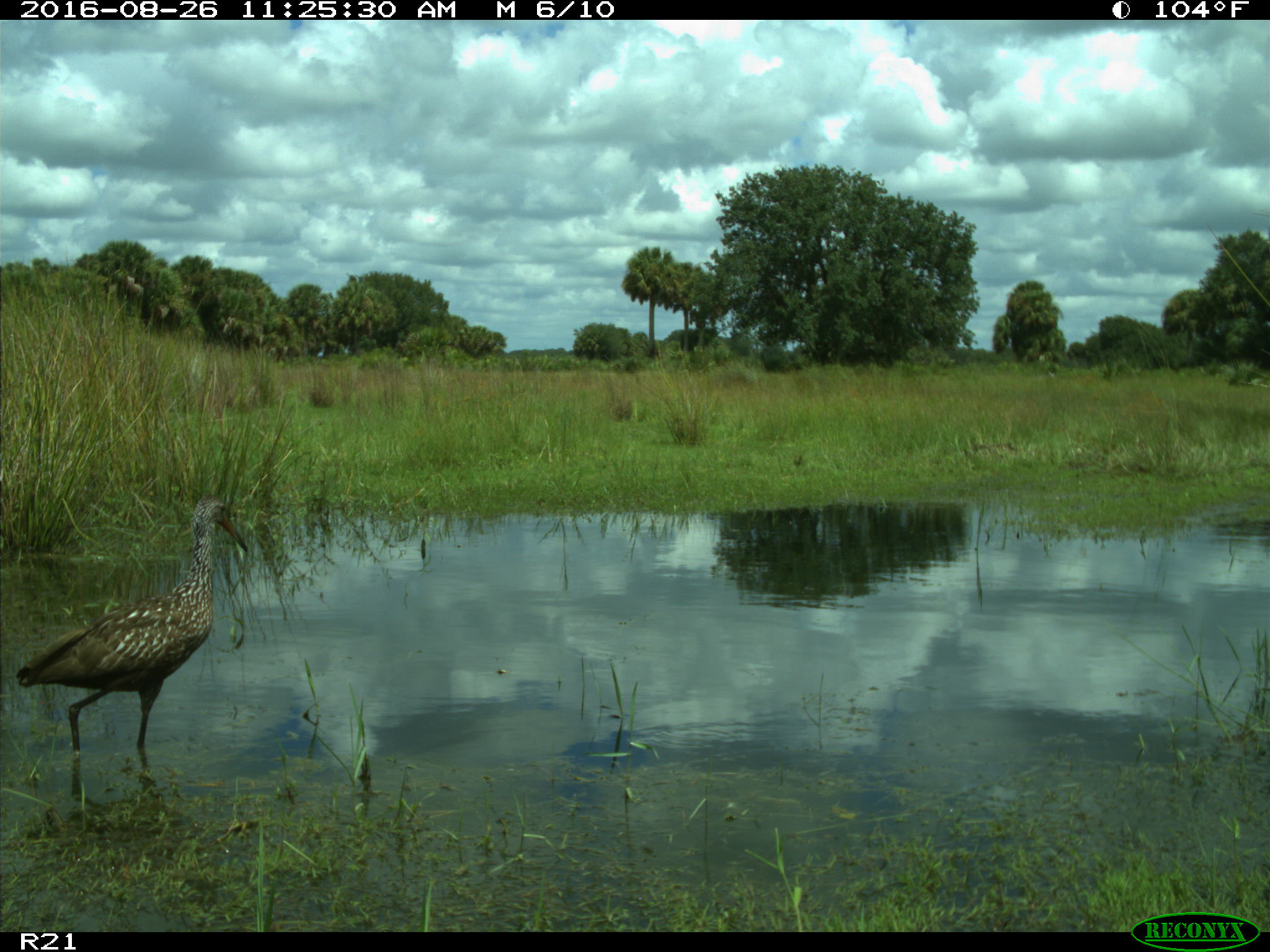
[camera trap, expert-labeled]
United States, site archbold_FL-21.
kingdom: Animalia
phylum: Chordata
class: Aves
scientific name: Aves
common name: birds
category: unidentified bird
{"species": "unidentified bird (birds) (Aves)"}